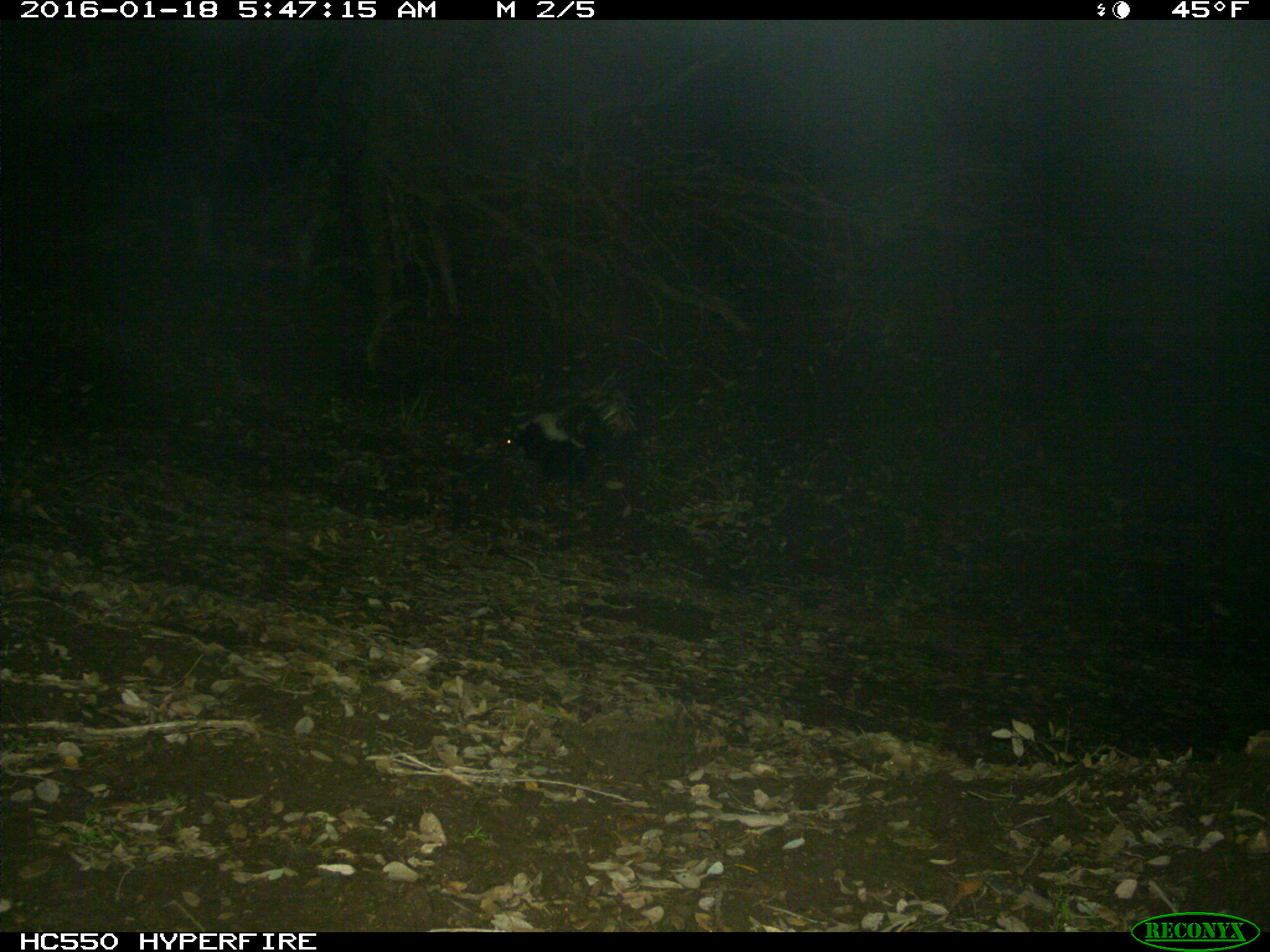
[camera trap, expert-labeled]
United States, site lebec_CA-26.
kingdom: Animalia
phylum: Chordata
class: Mammalia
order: Carnivora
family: Mephitidae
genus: Mephitis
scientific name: Mephitis mephitis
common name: striped skunk